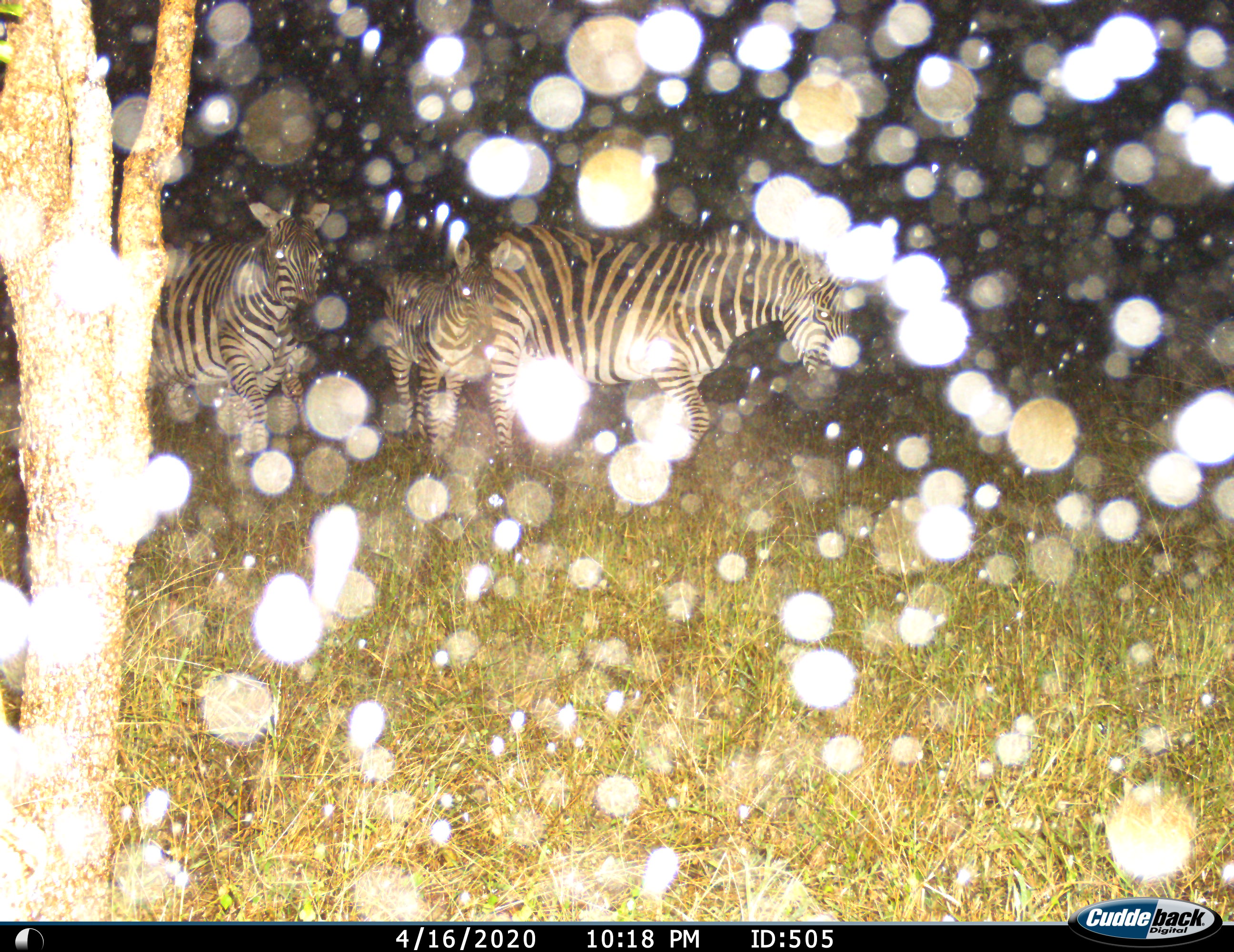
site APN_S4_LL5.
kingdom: Animalia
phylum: Chordata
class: Mammalia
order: Perissodactyla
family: Equidae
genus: Equus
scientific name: Equus quagga burchellii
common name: burchell's zebra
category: zebraburchells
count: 3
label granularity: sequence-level